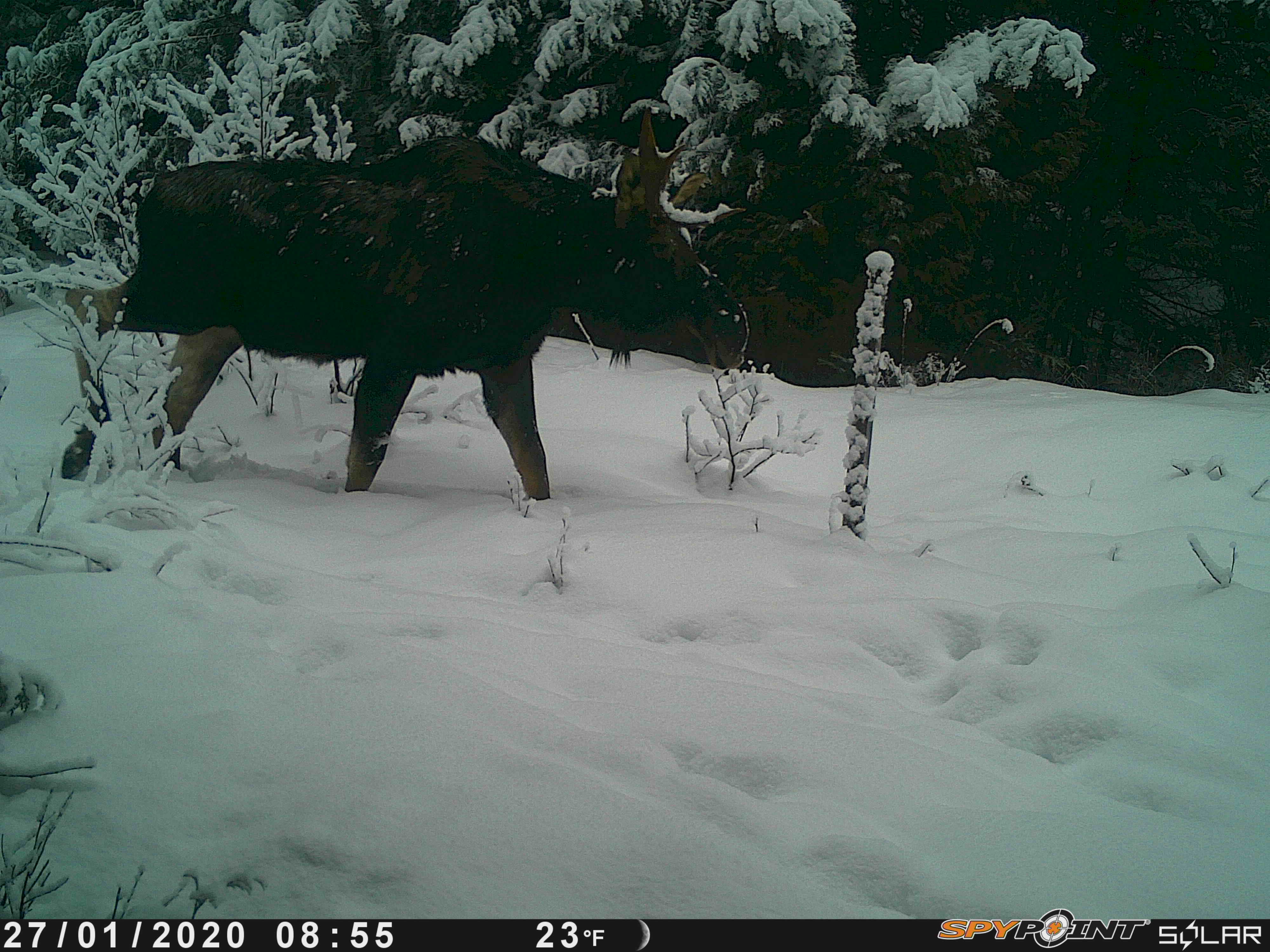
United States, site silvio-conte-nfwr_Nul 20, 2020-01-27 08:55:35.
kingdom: Animalia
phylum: Chordata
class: Mammalia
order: Artiodactyla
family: Cervidae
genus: Alces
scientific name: Alces alces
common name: moose